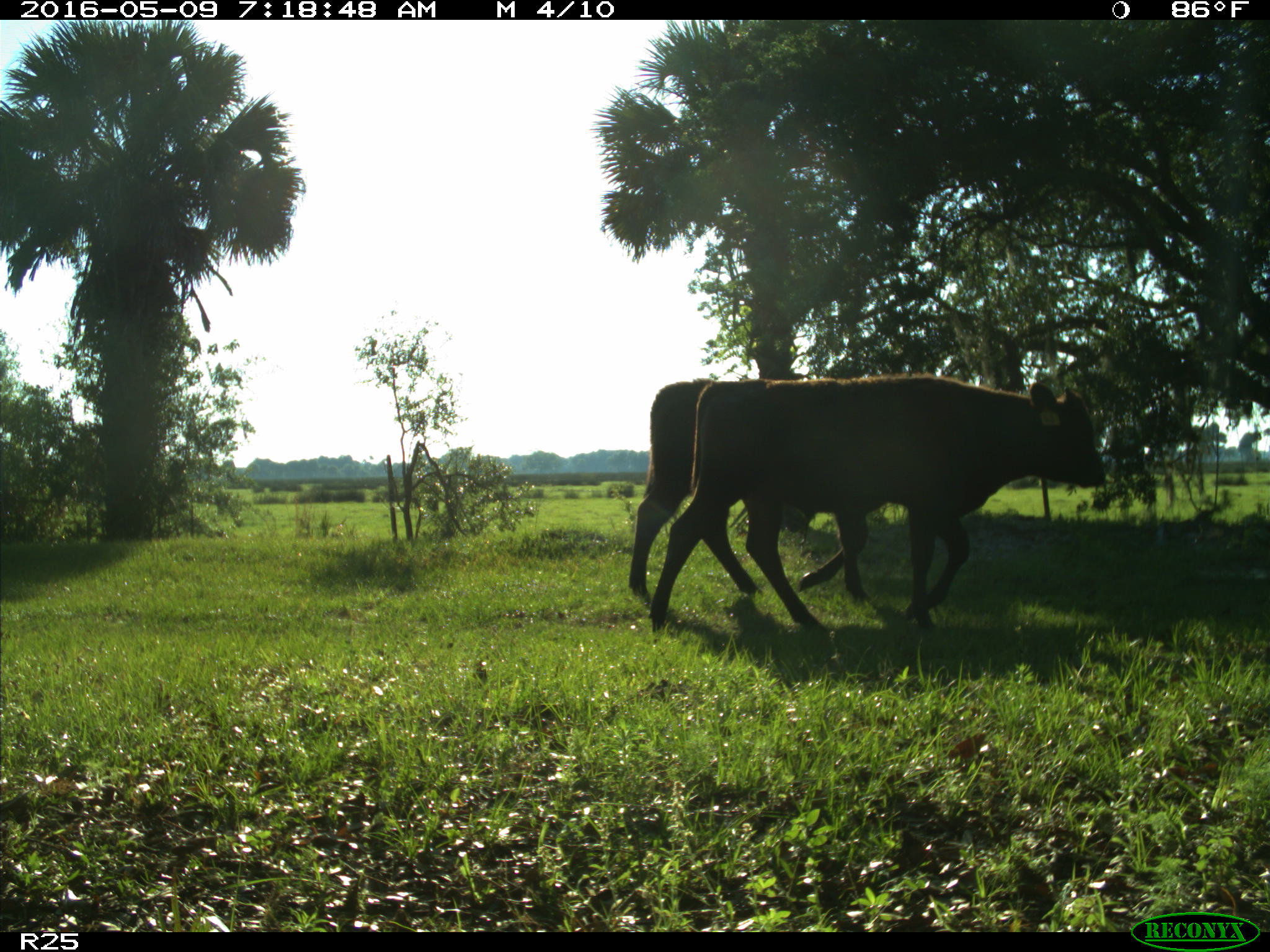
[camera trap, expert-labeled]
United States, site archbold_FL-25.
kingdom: Animalia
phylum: Chordata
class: Mammalia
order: Artiodactyla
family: Bovidae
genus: Bos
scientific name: Bos taurus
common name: domestic cow